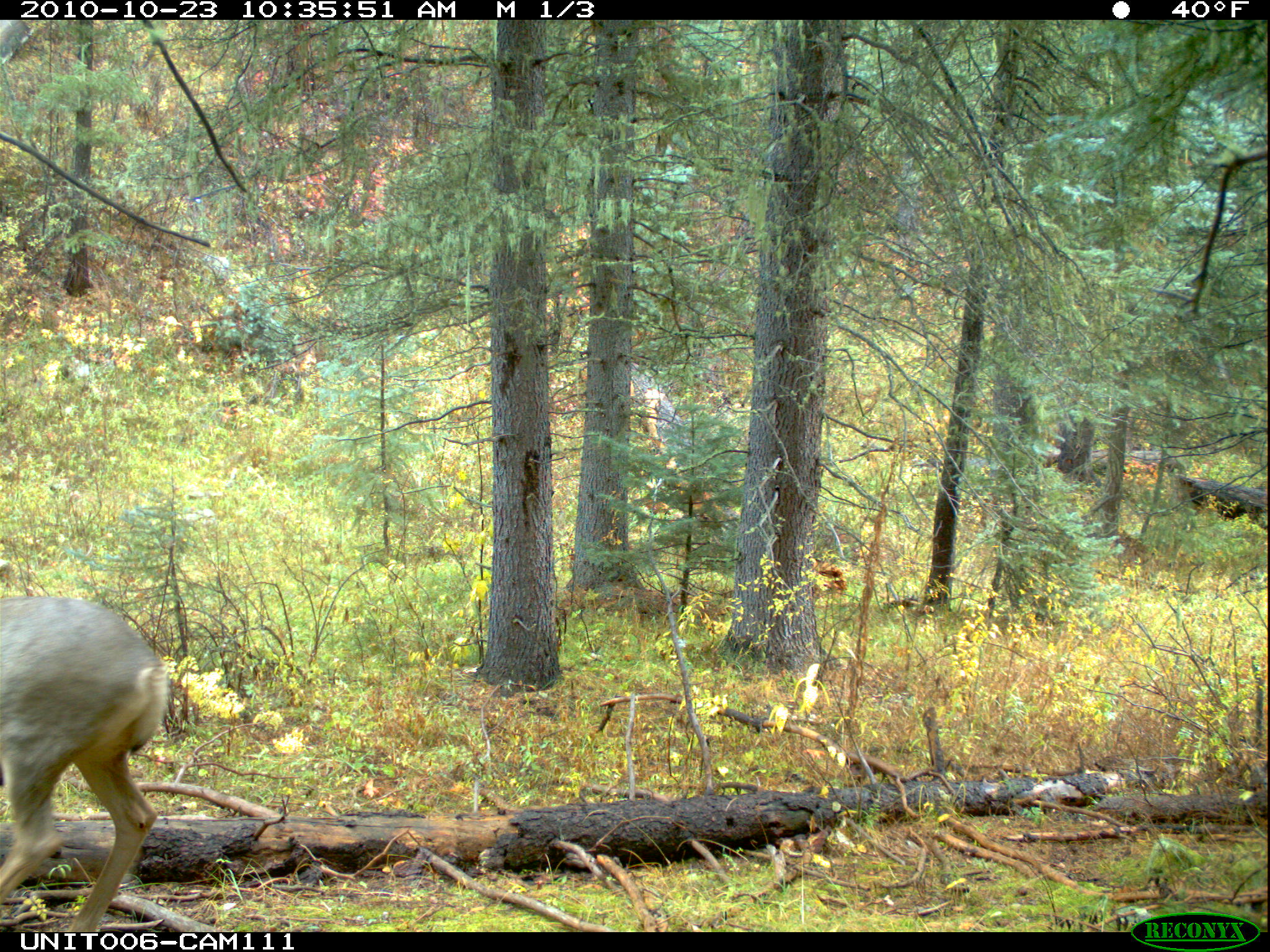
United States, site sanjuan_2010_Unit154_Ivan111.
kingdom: Animalia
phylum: Chordata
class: Mammalia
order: Artiodactyla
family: Cervidae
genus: Odocoileus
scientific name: Odocoileus hemionus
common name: mule deer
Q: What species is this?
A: Odocoileus hemionus (mule deer).